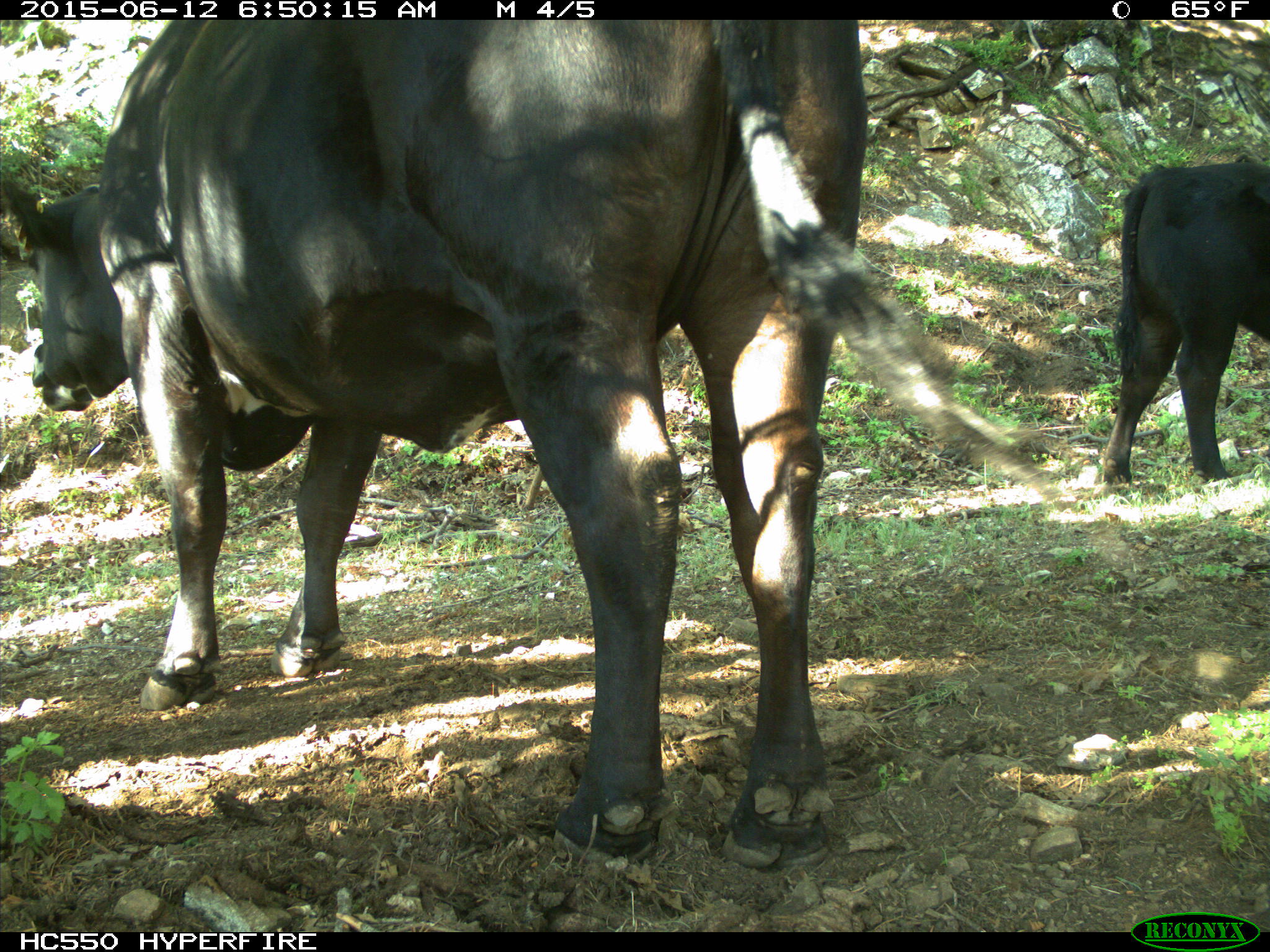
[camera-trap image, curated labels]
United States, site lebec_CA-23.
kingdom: Animalia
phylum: Chordata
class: Mammalia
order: Artiodactyla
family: Bovidae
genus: Bos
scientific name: Bos taurus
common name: domestic cow